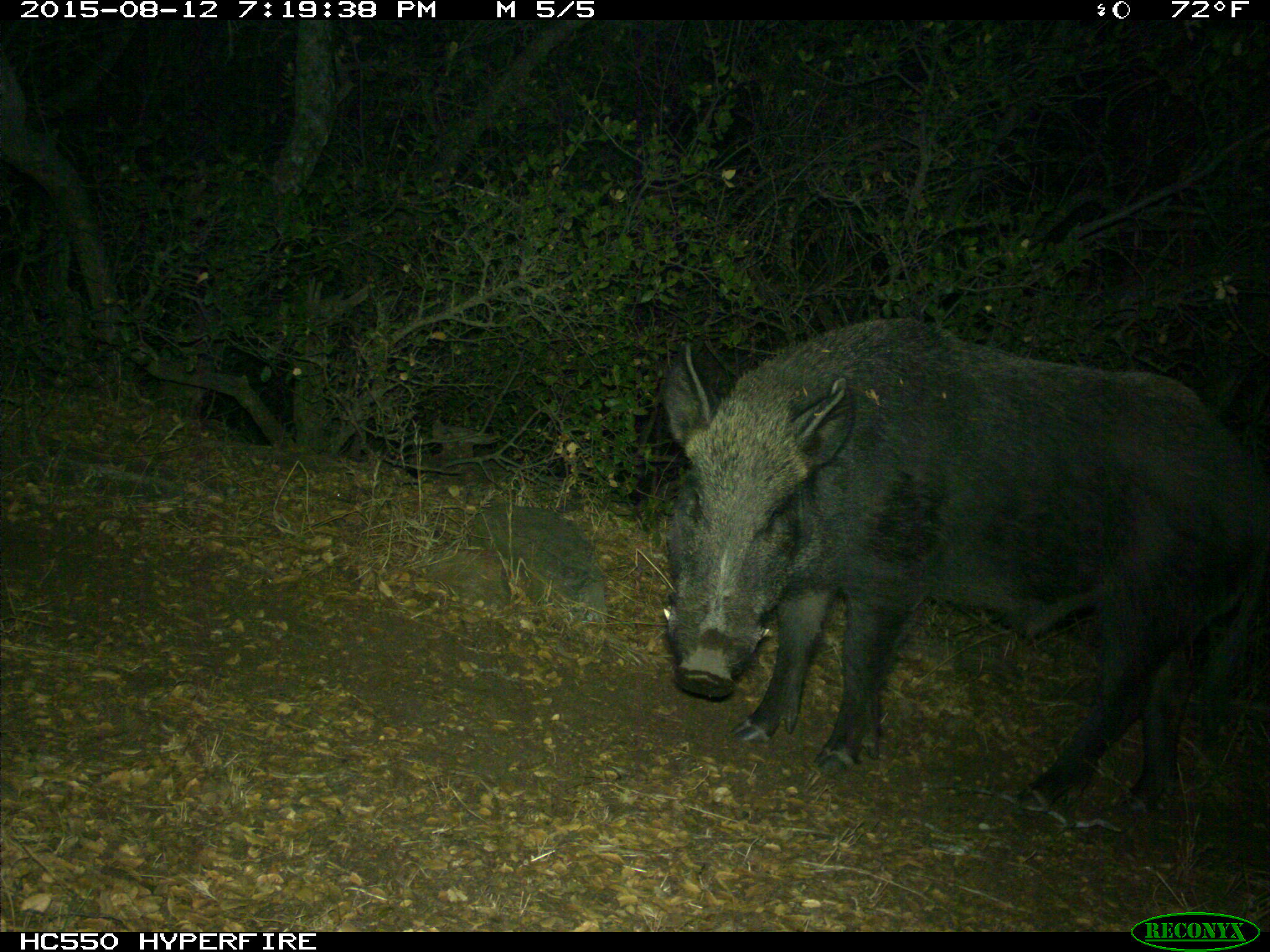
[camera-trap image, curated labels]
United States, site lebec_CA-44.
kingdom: Animalia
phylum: Chordata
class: Mammalia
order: Artiodactyla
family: Suidae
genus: Sus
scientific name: Sus scrofa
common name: wild boar